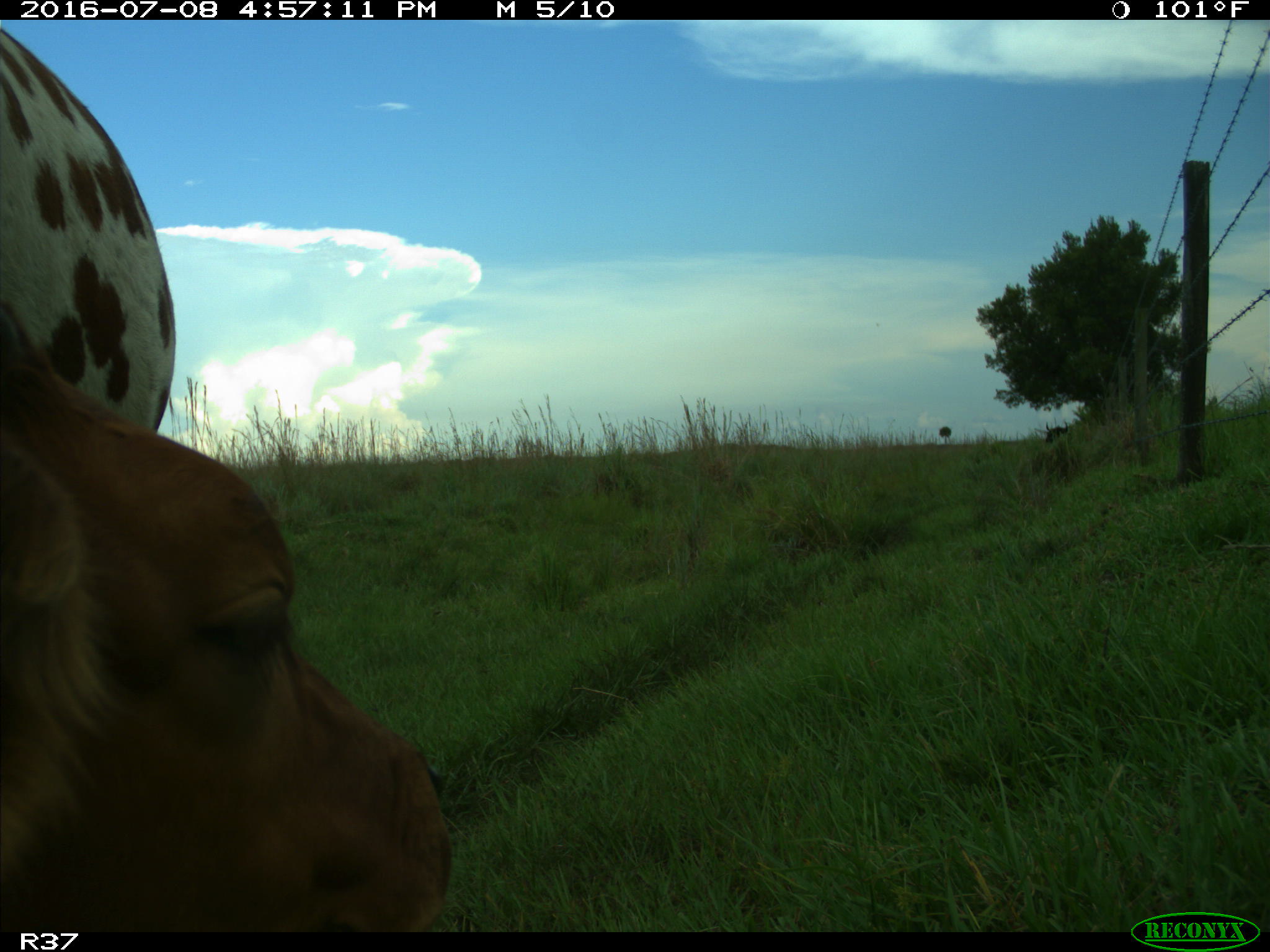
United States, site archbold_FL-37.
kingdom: Animalia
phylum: Chordata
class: Mammalia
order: Artiodactyla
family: Bovidae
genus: Bos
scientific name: Bos taurus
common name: domestic cow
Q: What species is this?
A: Bos taurus (domestic cow).